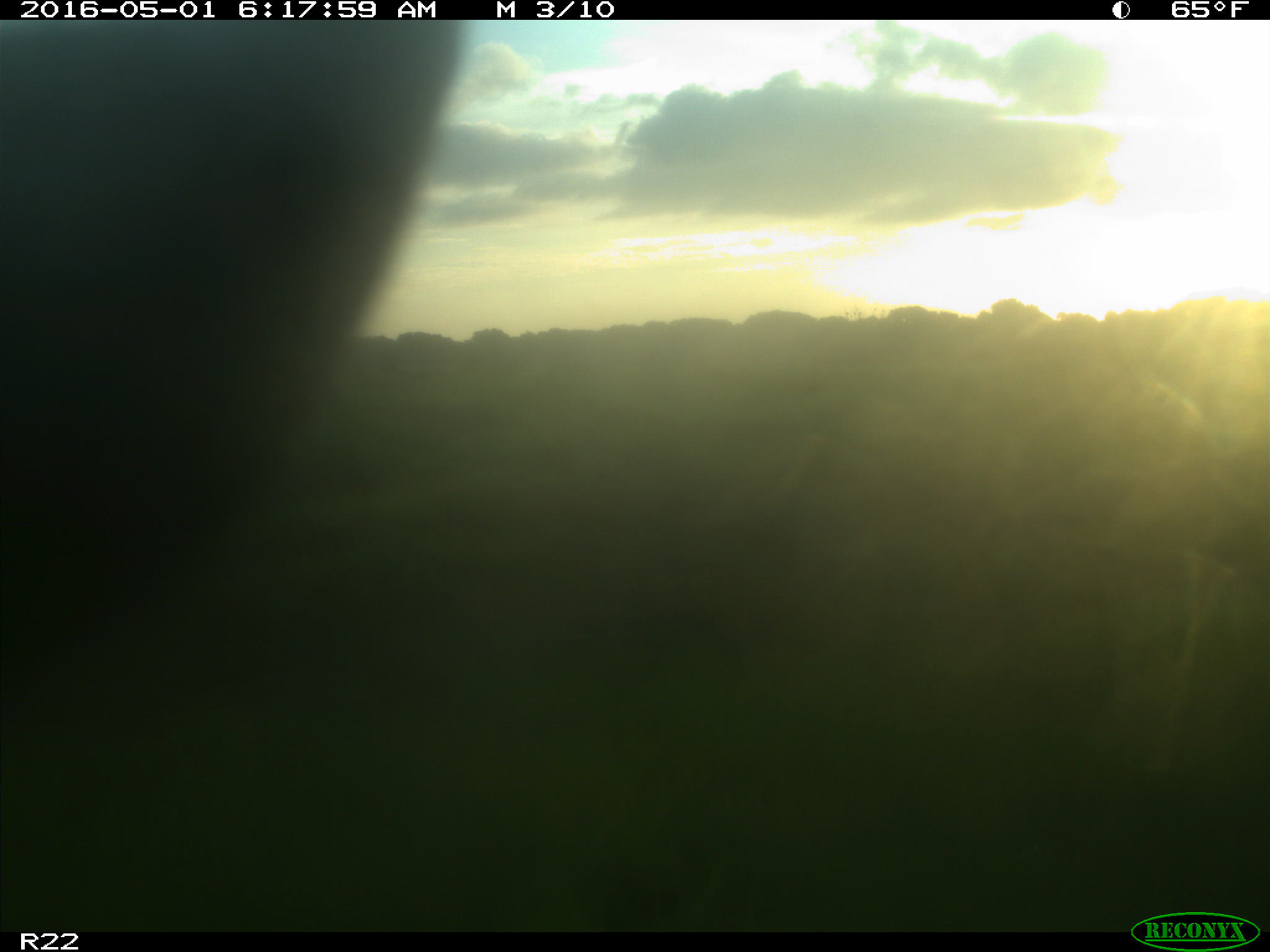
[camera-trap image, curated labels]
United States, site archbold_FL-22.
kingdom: Animalia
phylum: Chordata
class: Mammalia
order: Artiodactyla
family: Bovidae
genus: Bos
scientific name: Bos taurus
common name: domestic cow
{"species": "Bos taurus (domestic cow)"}